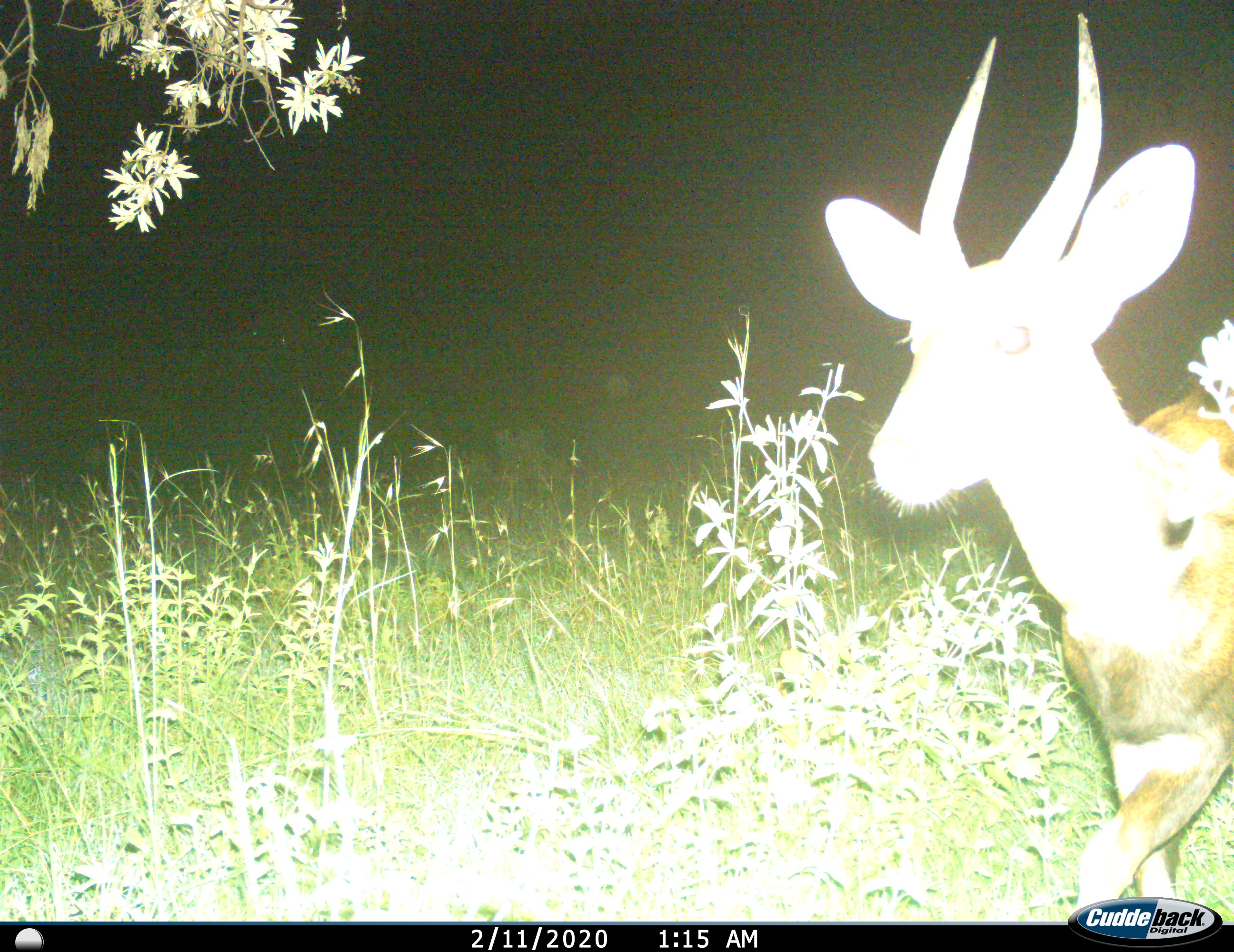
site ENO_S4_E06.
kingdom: Animalia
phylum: Chordata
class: Mammalia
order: Artiodactyla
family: Bovidae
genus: Tragelaphus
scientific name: Tragelaphus scriptus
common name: bushbuck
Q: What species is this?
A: Bushbuck (Tragelaphus scriptus).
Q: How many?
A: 1.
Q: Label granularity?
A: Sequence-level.